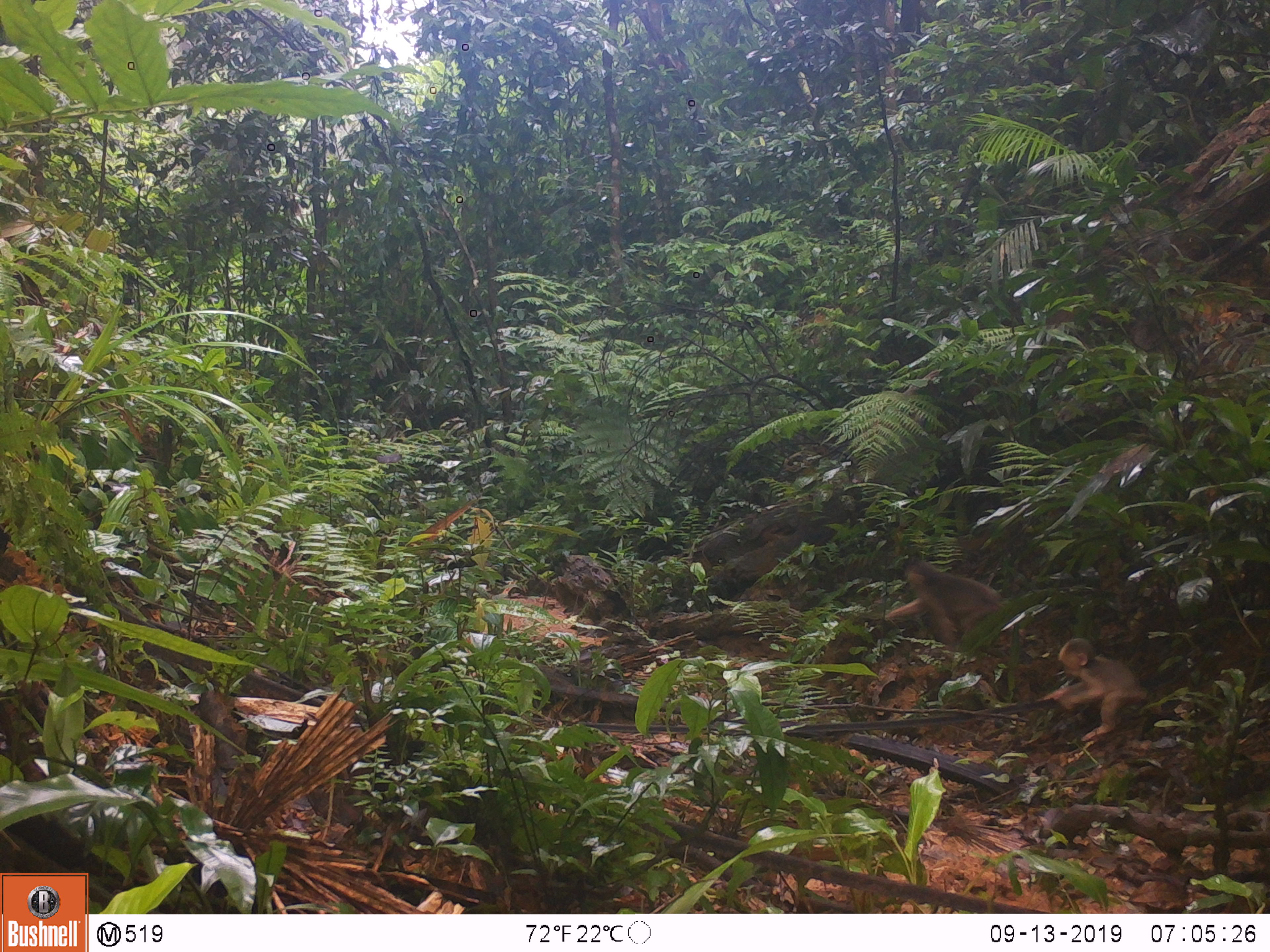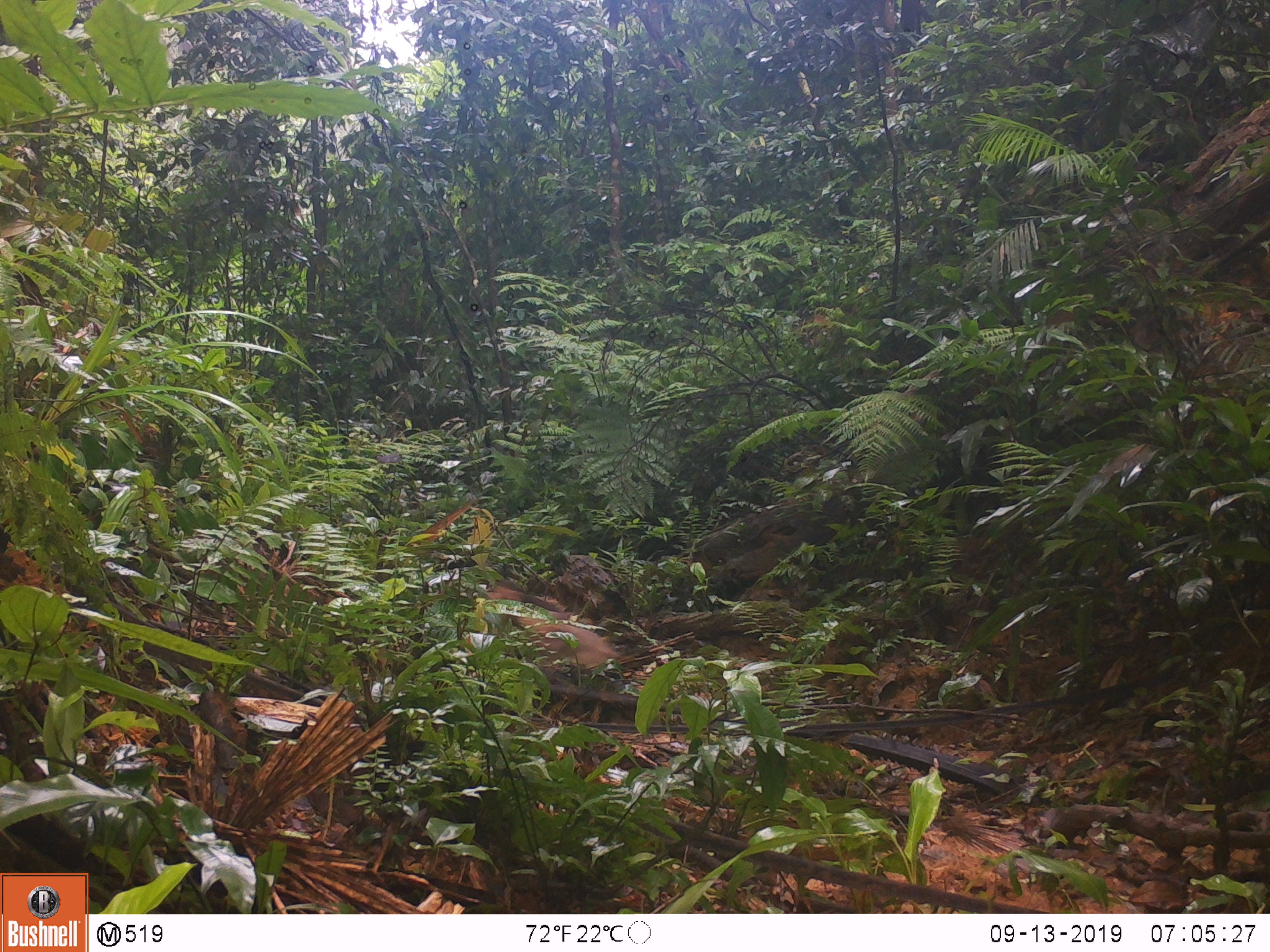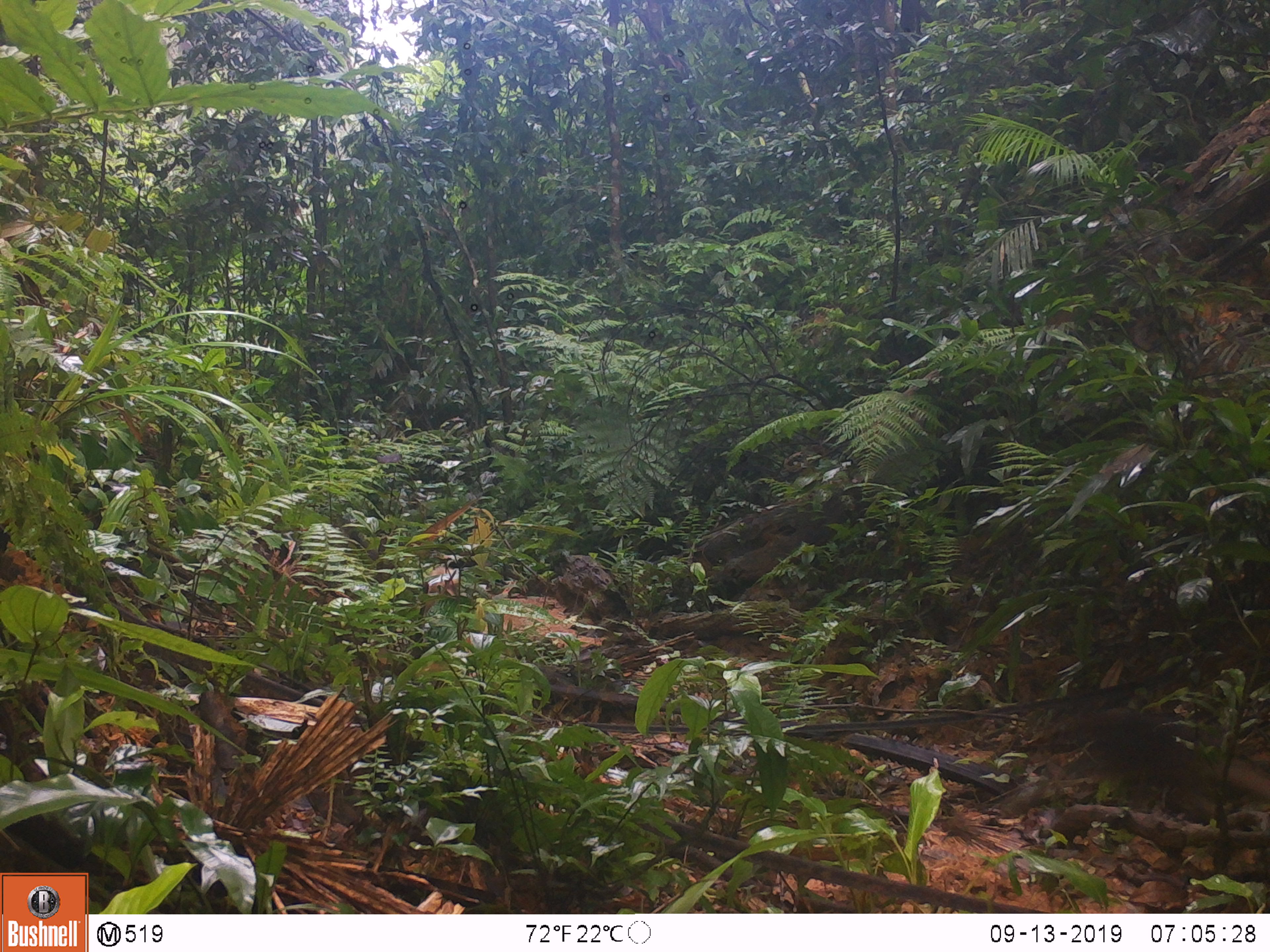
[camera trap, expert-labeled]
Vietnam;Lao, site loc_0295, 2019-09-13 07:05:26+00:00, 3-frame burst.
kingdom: Animalia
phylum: Chordata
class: Mammalia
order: Primates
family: Cercopithecidae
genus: Macaca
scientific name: Macaca arctoides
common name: stump-tailed macaque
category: stump tailed macaque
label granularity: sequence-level